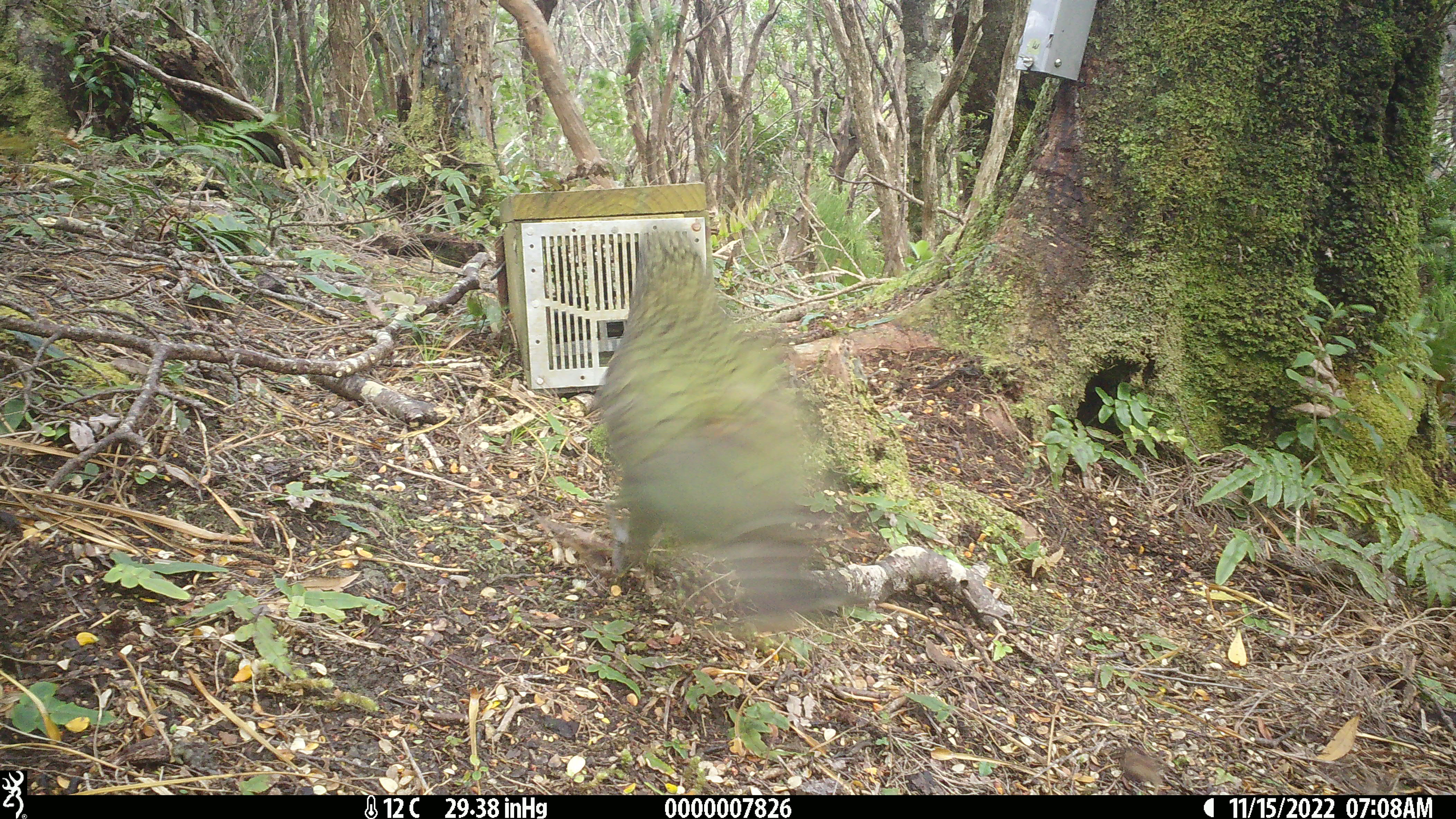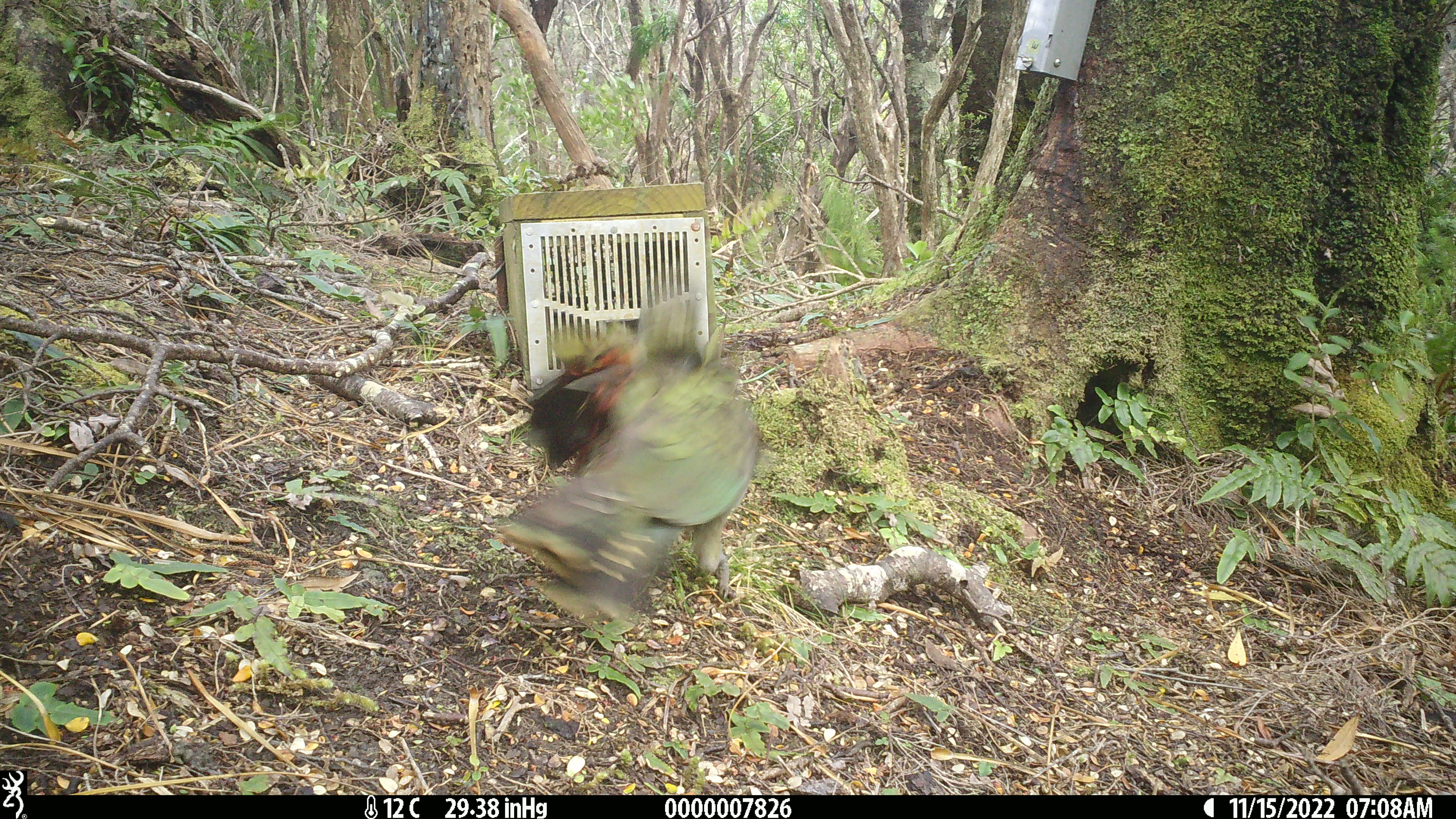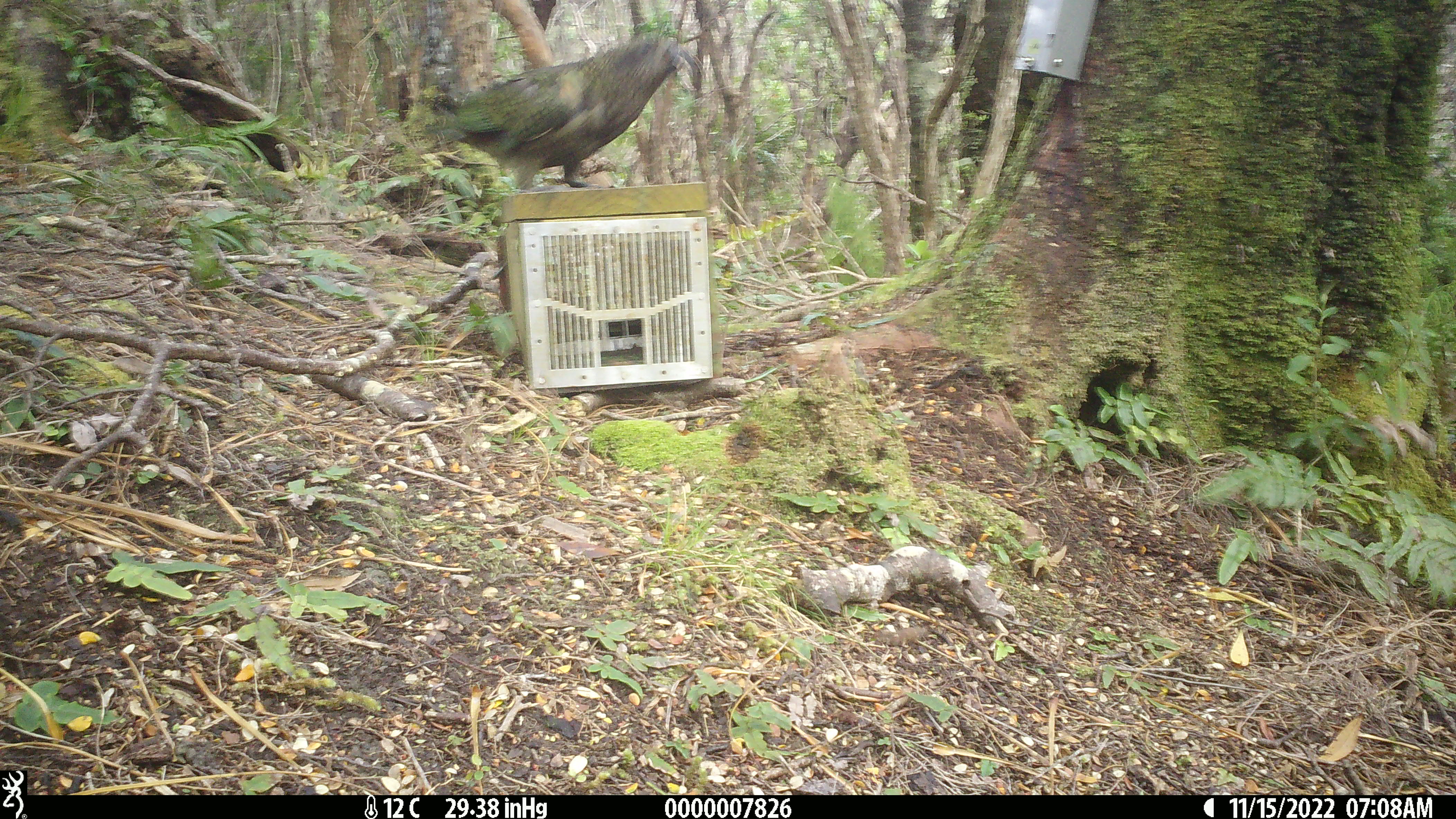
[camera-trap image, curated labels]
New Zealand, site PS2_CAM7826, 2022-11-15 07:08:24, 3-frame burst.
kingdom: Animalia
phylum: Chordata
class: Aves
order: Psittaciformes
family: Strigopidae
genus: Nestor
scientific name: Nestor notabilis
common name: kea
Kea (Nestor notabilis).